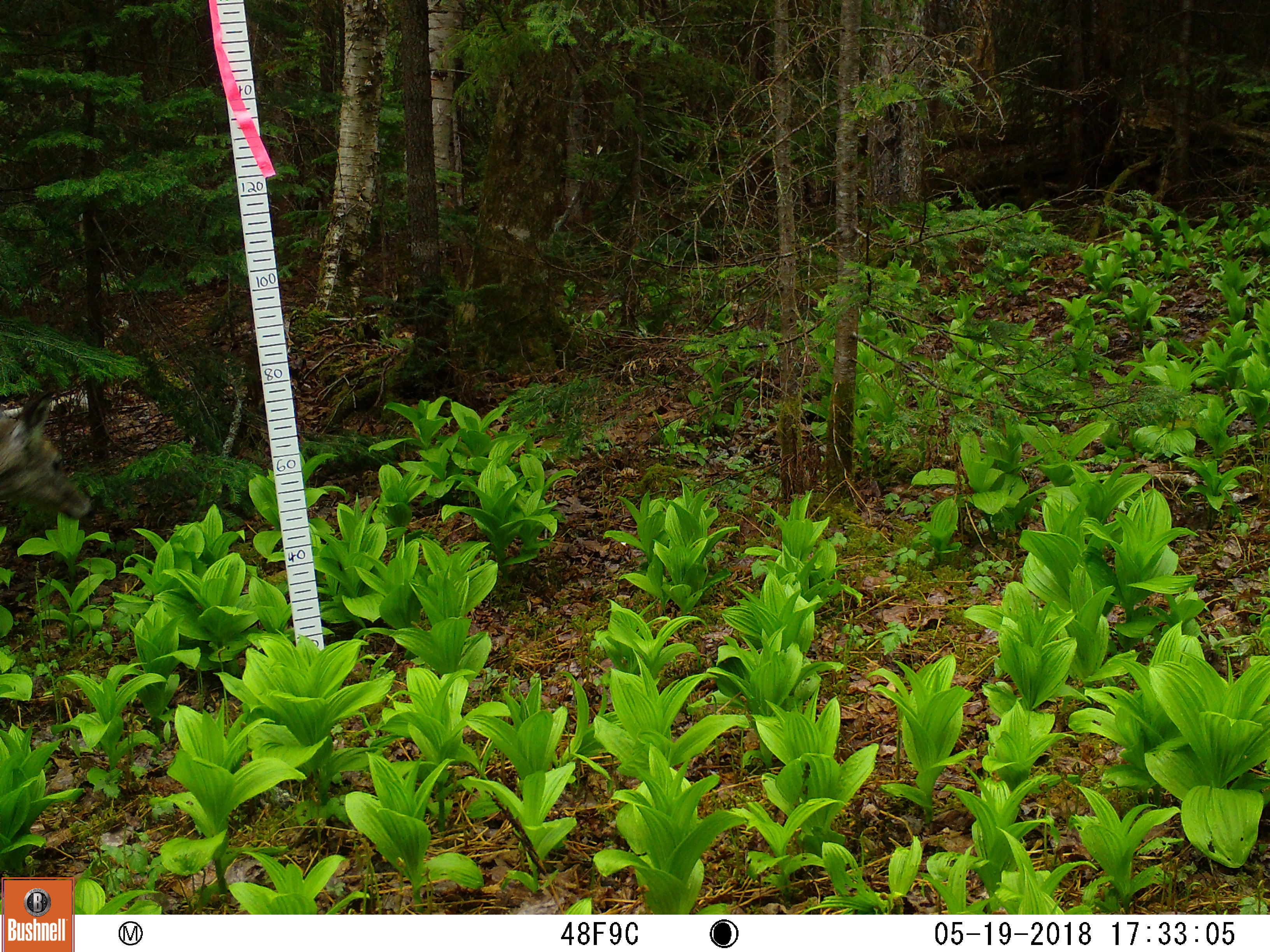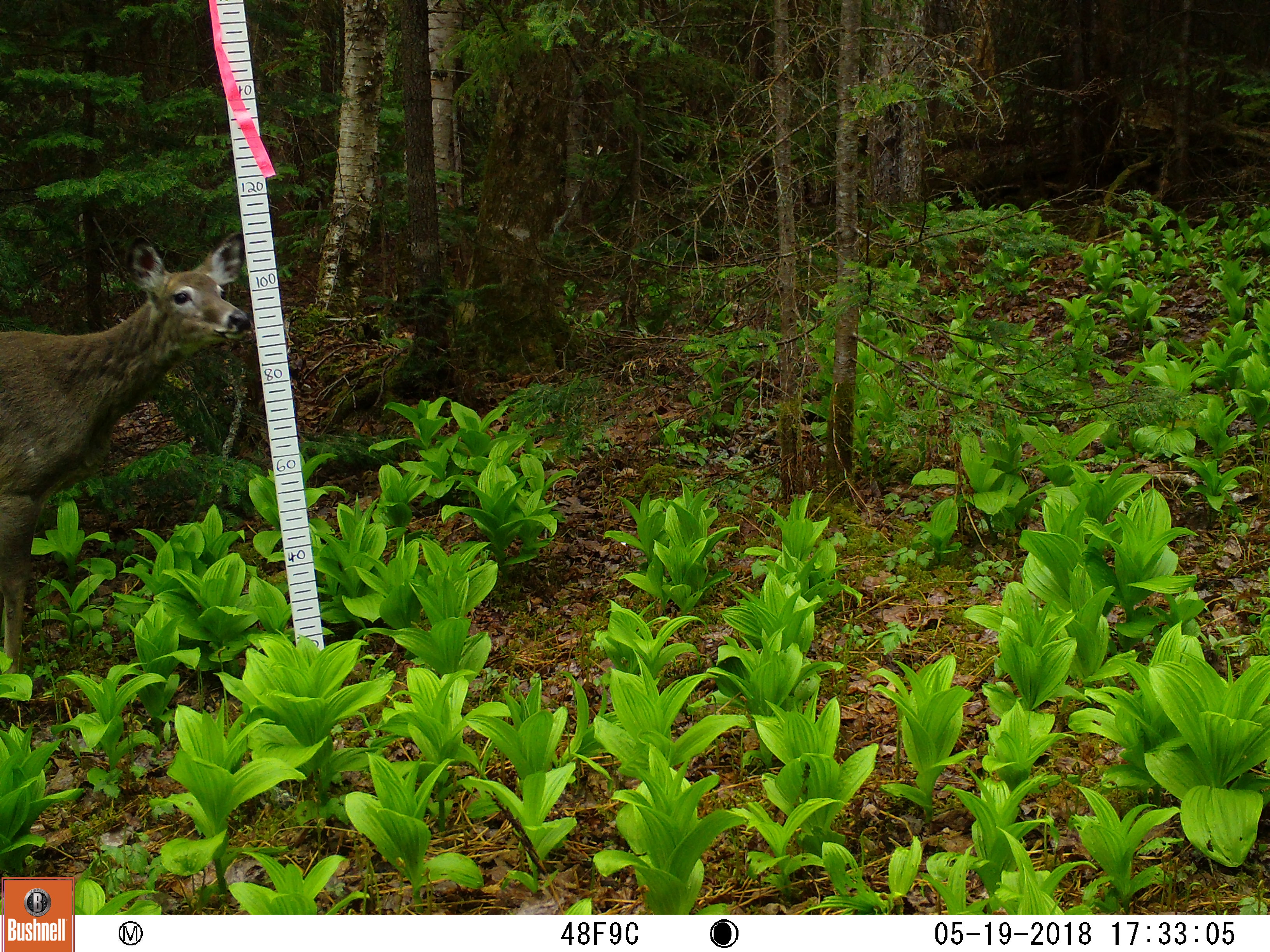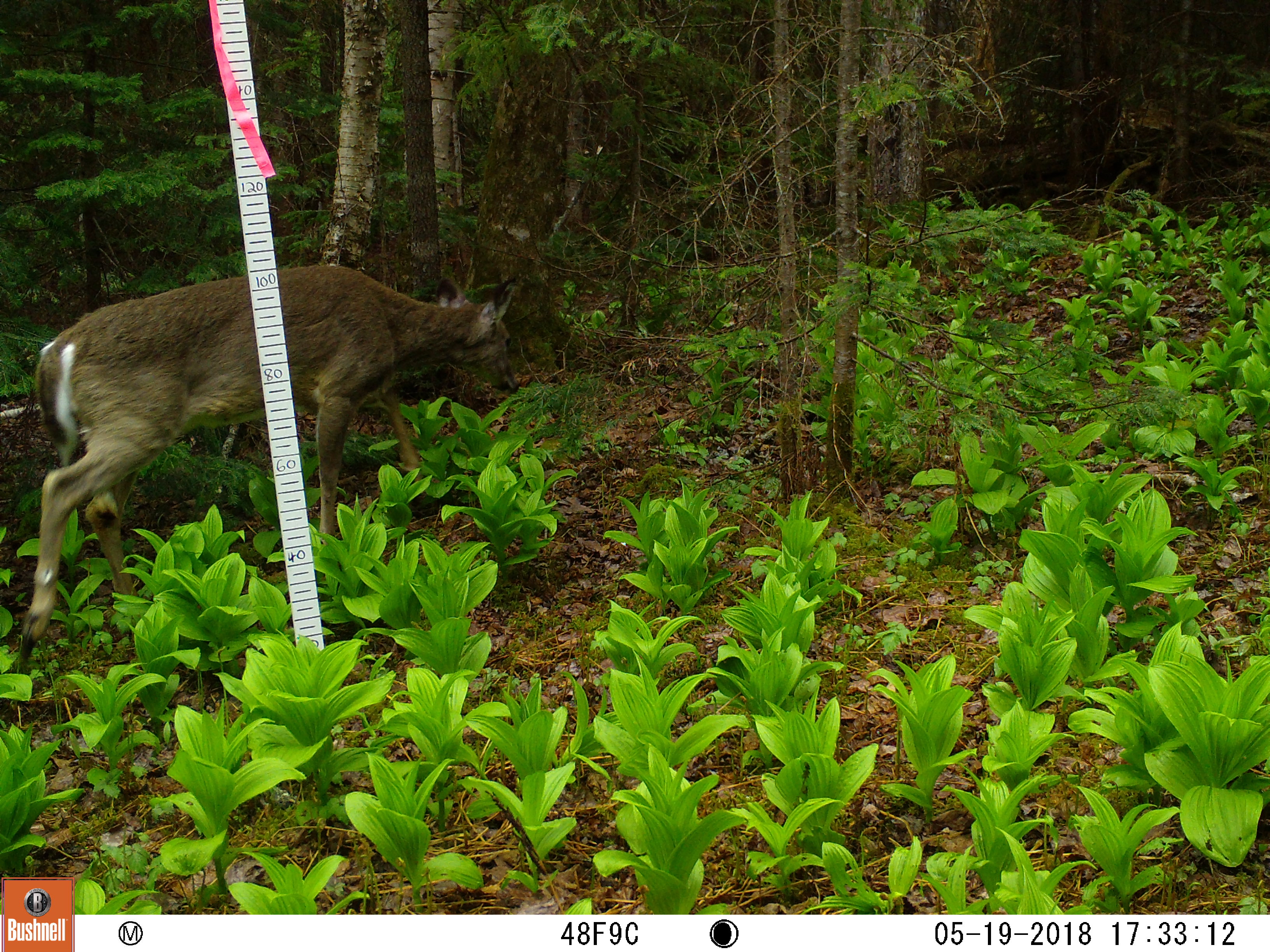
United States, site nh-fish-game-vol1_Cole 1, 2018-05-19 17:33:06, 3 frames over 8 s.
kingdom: Animalia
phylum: Chordata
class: Mammalia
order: Artiodactyla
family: Cervidae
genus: Odocoileus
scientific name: Odocoileus virginianus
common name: white-tailed deer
White-tailed deer (Odocoileus virginianus).